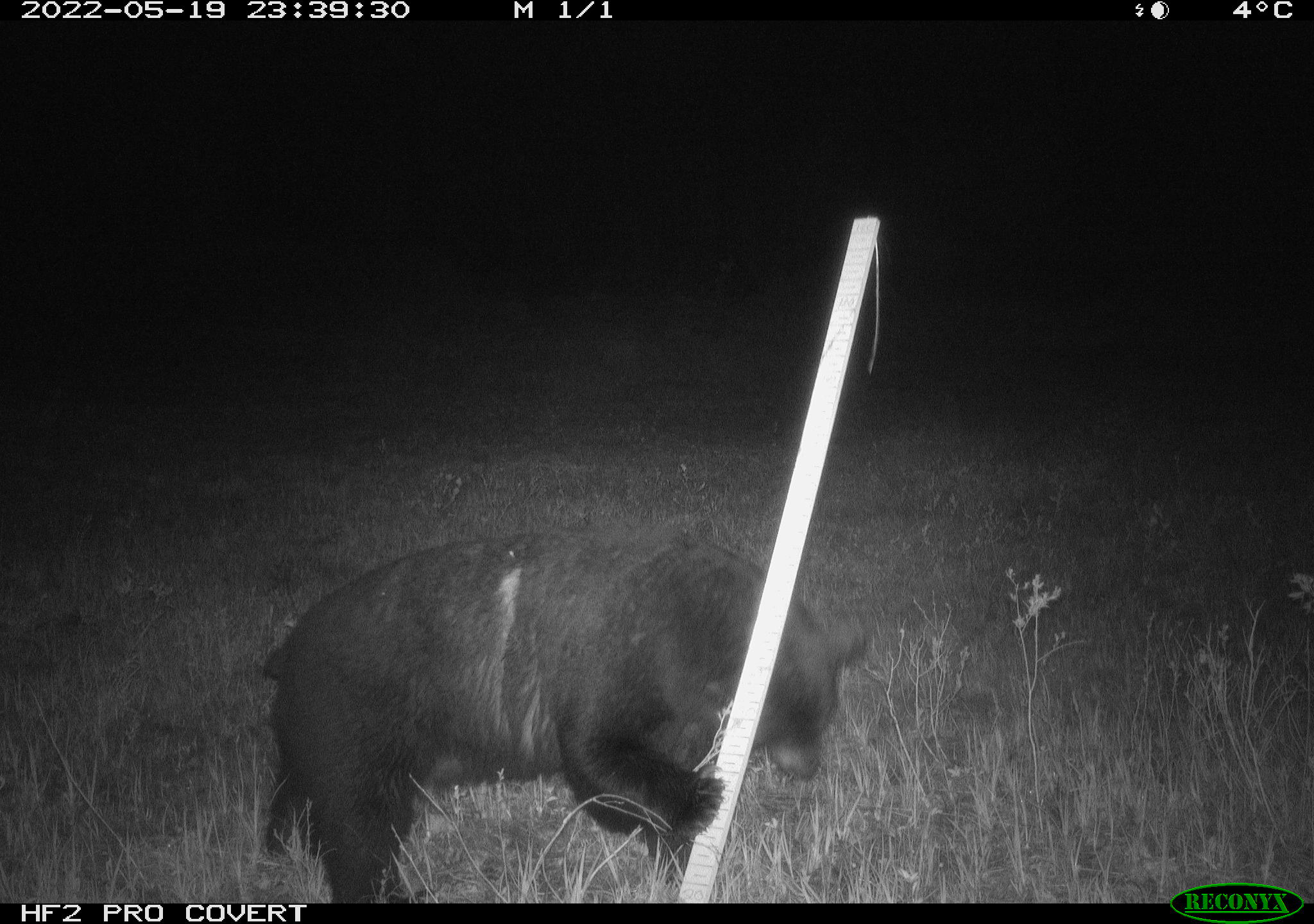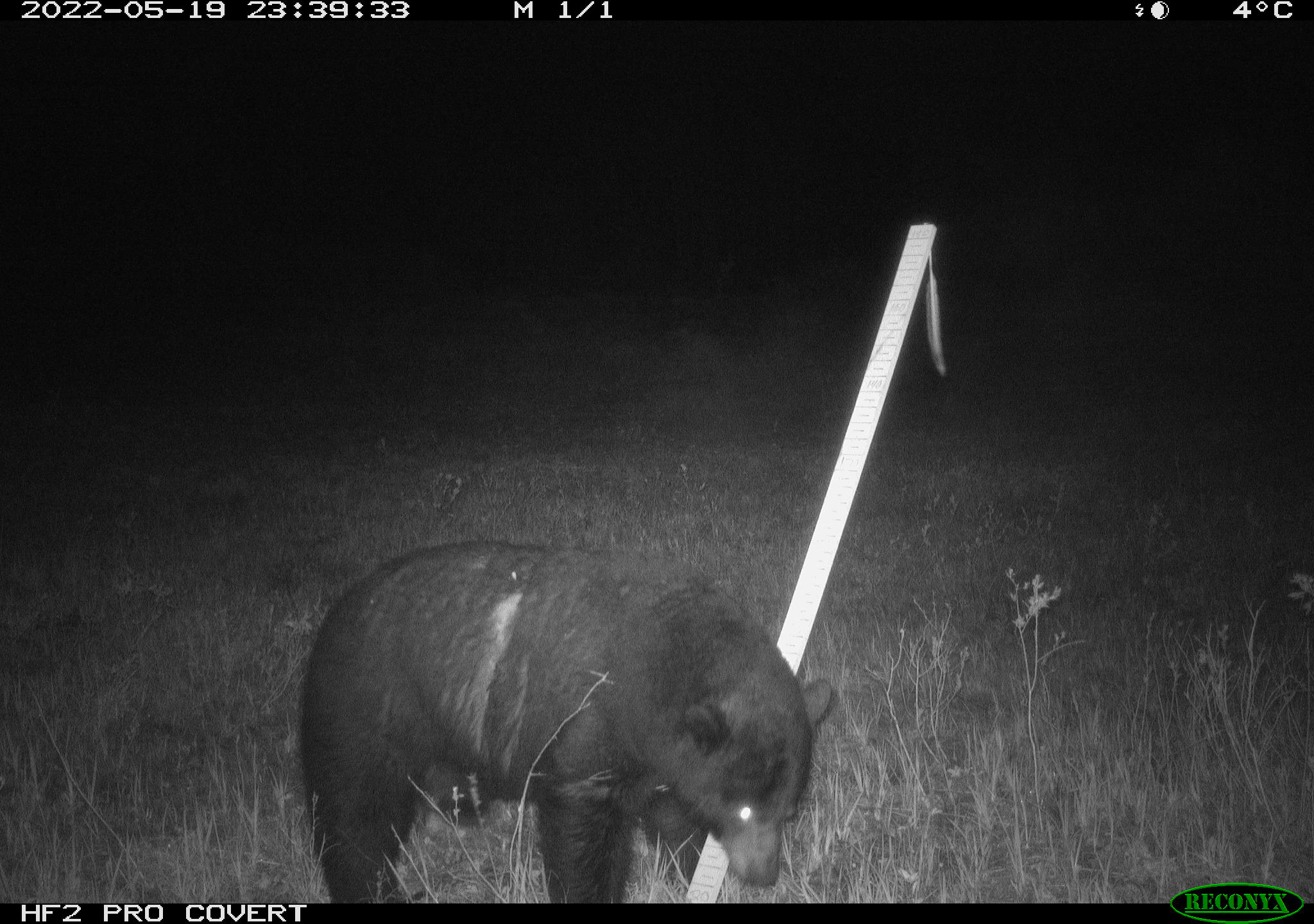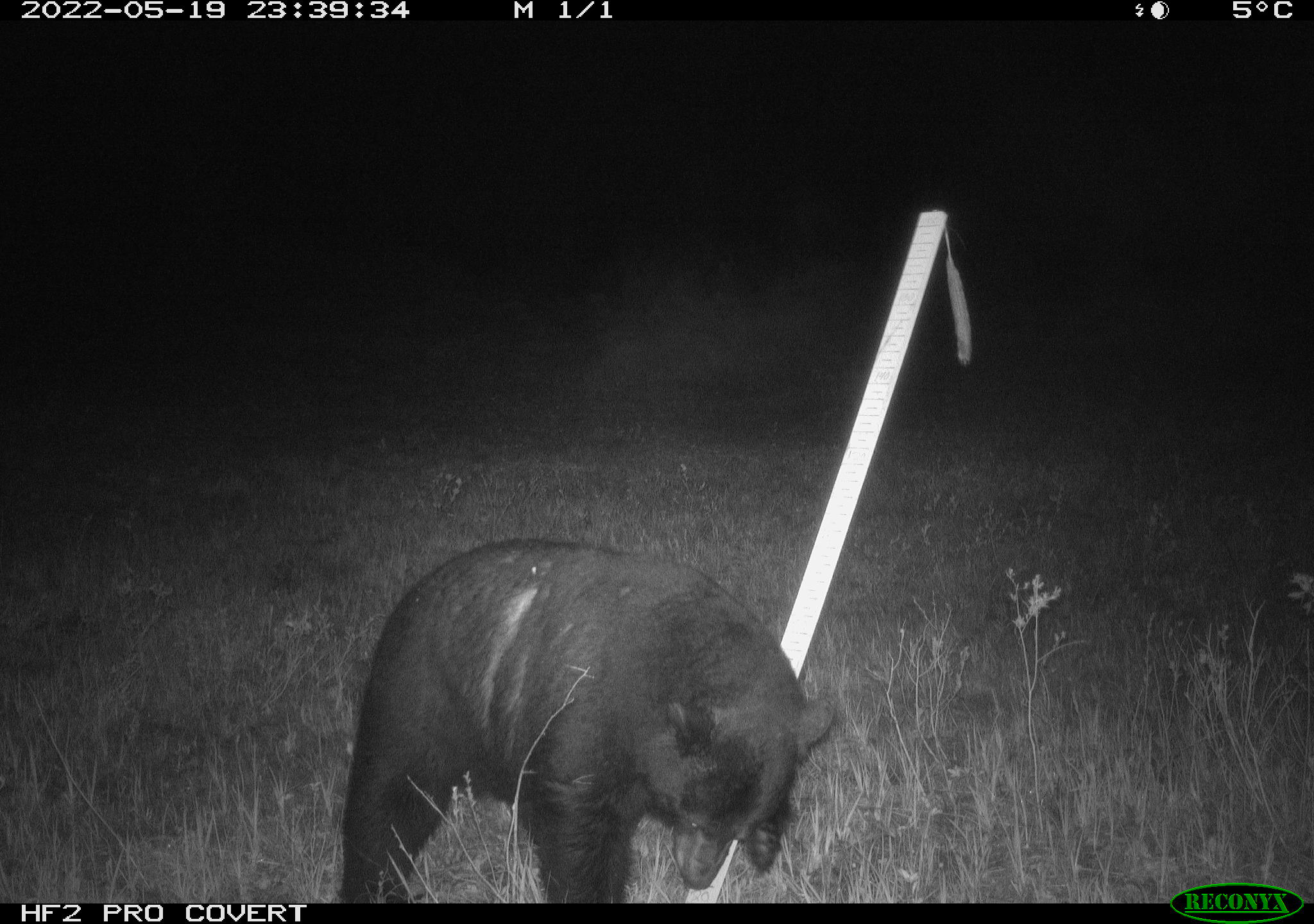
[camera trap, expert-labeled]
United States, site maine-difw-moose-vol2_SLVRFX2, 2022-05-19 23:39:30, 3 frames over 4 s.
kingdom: Animalia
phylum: Chordata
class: Mammalia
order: Carnivora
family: Ursidae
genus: Ursus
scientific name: Ursus americanus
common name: black bear